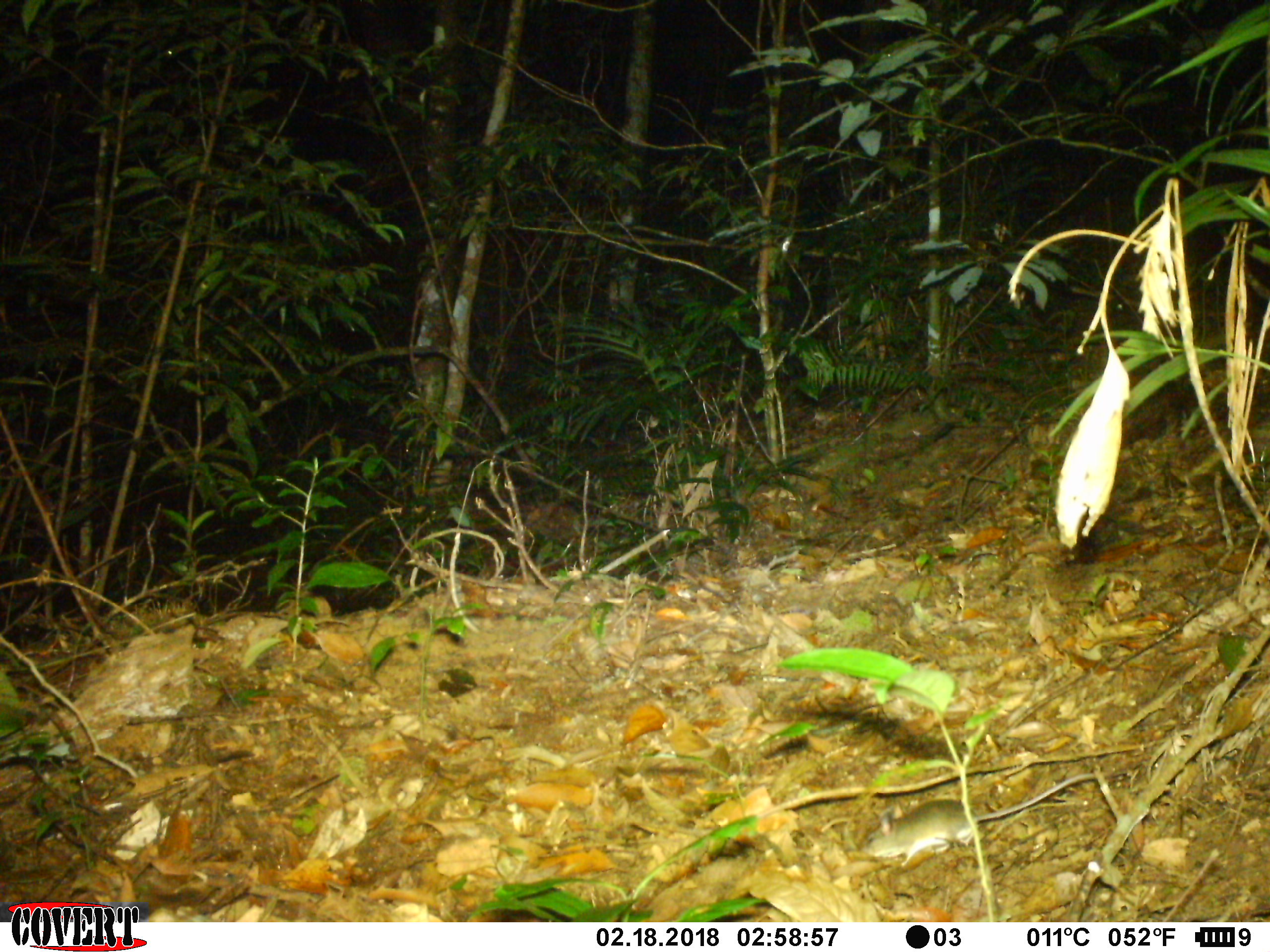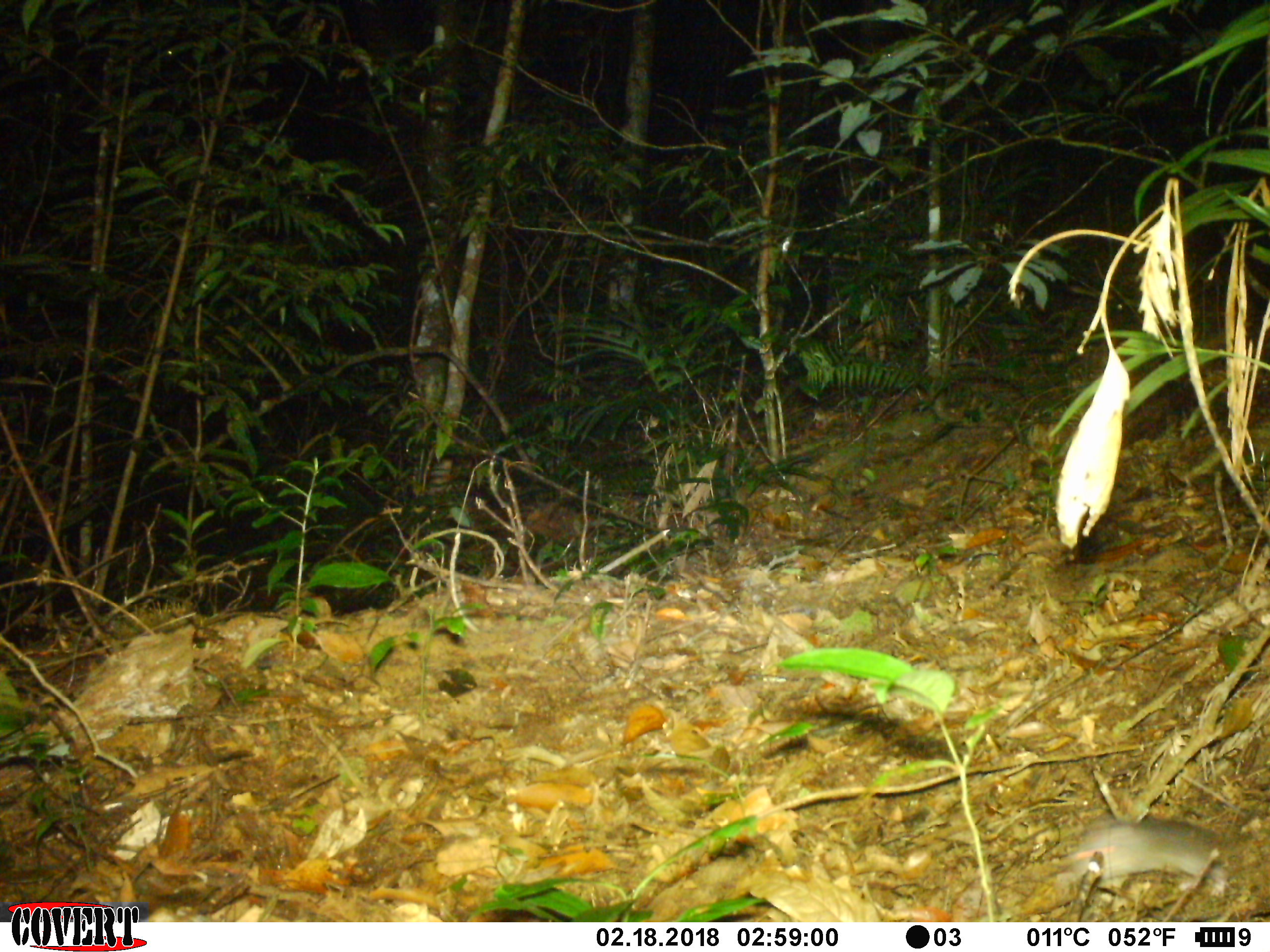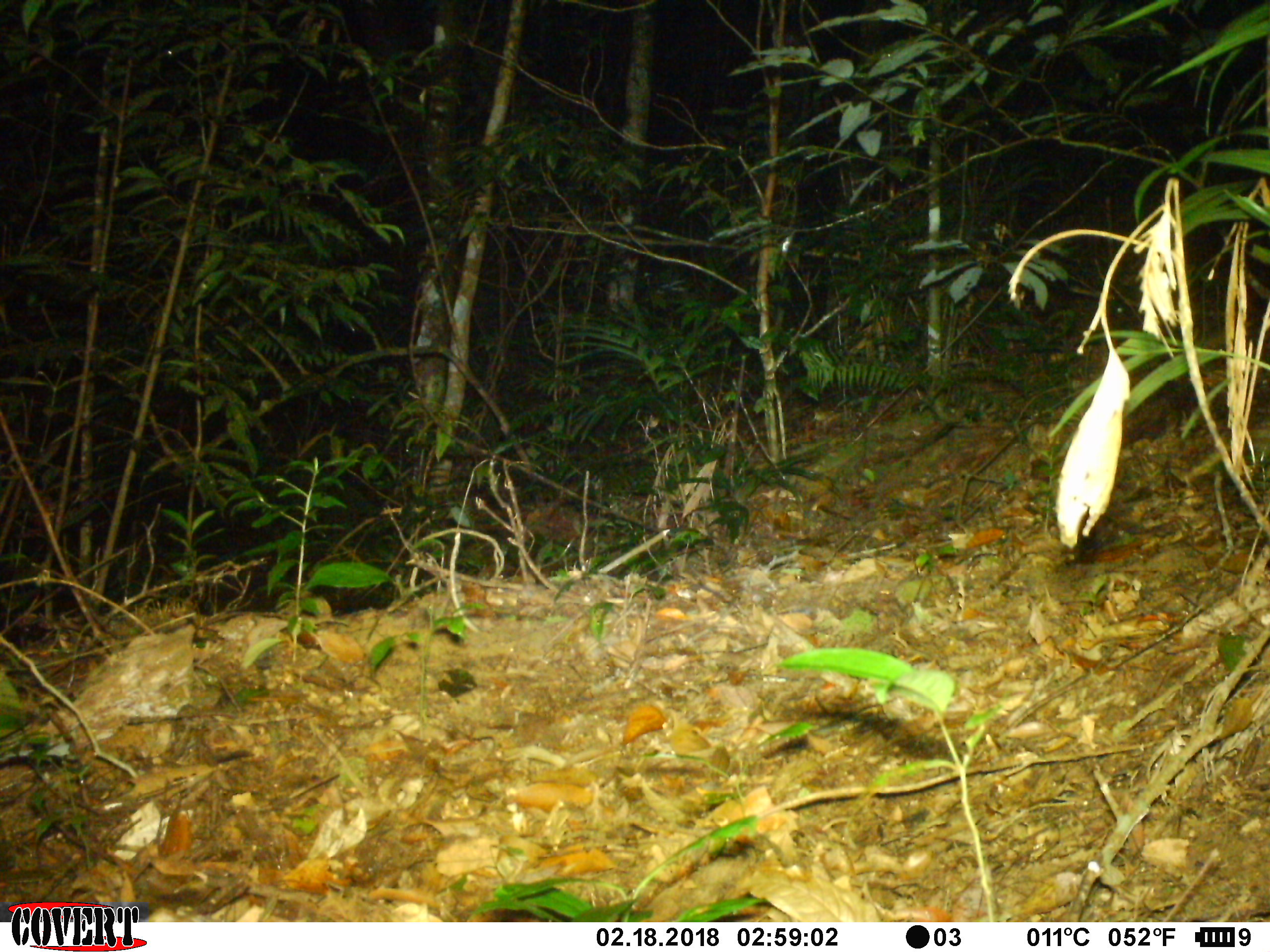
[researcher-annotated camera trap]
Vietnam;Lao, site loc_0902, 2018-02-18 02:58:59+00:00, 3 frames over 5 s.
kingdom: Animalia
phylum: Chordata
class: Mammalia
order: Rodentia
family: Muridae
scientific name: Muridae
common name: old-world mice and rats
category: unidentified murid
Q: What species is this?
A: Unidentified murid (old-world mice and rats) (Muridae).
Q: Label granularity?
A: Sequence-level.